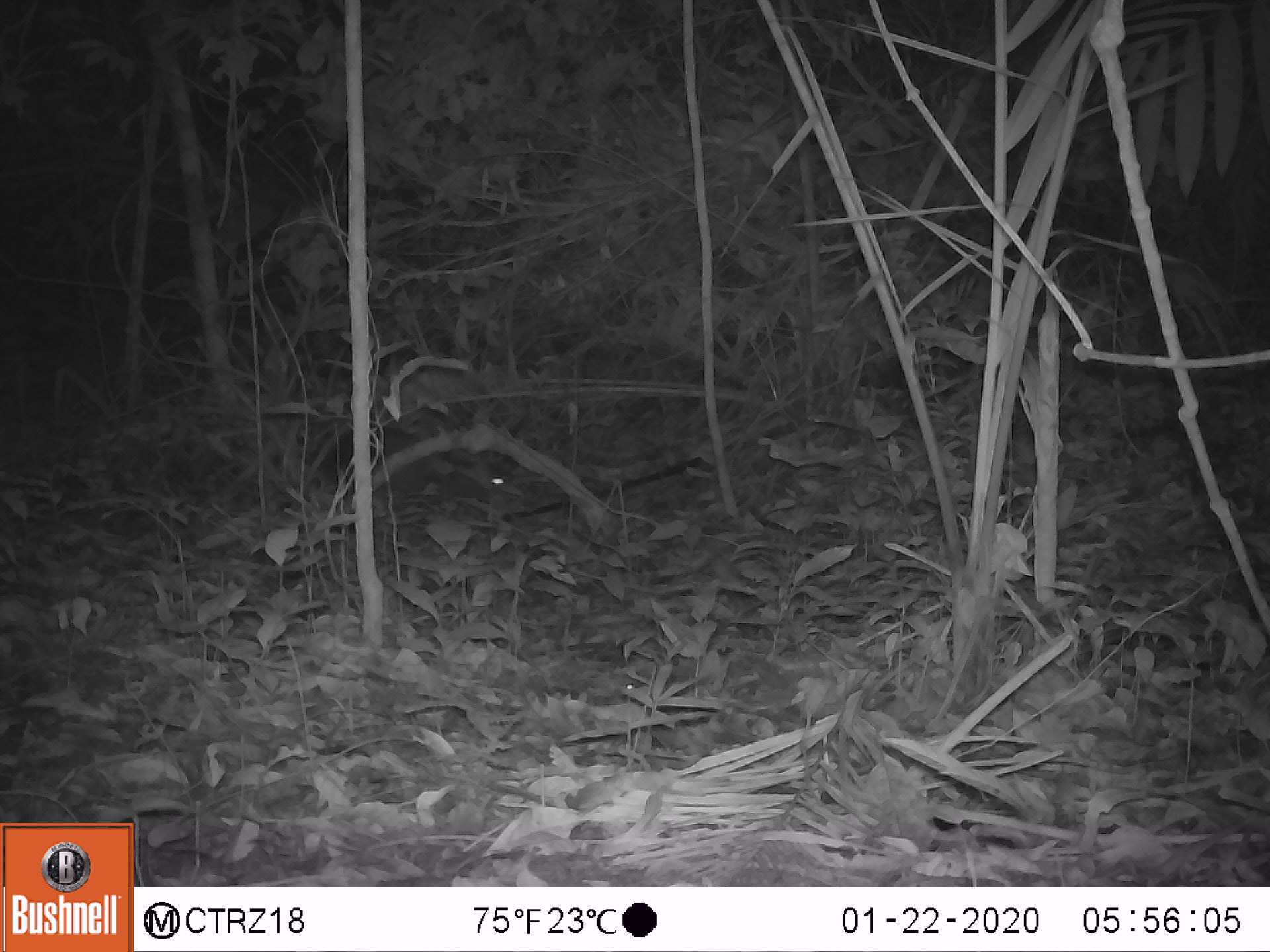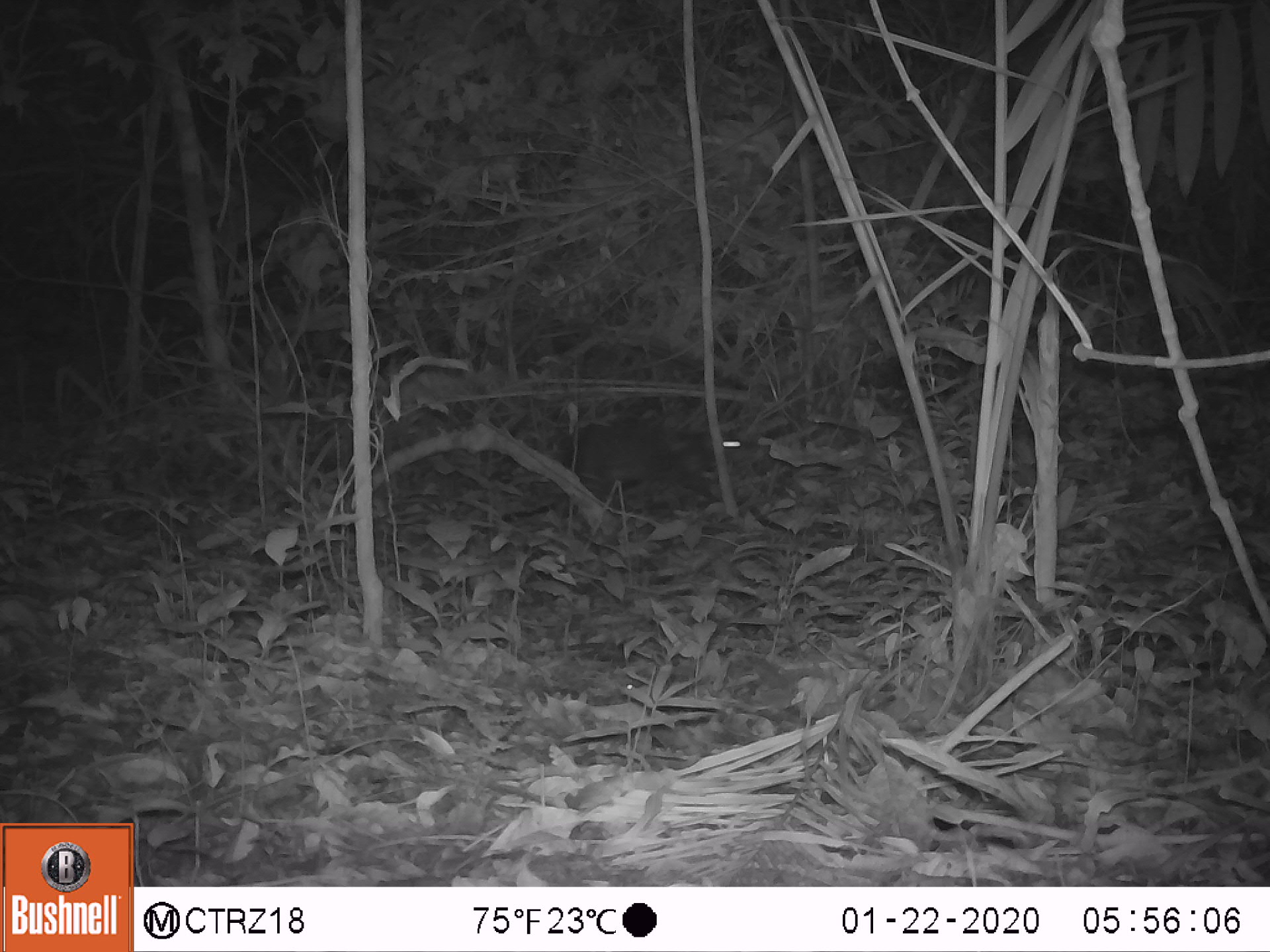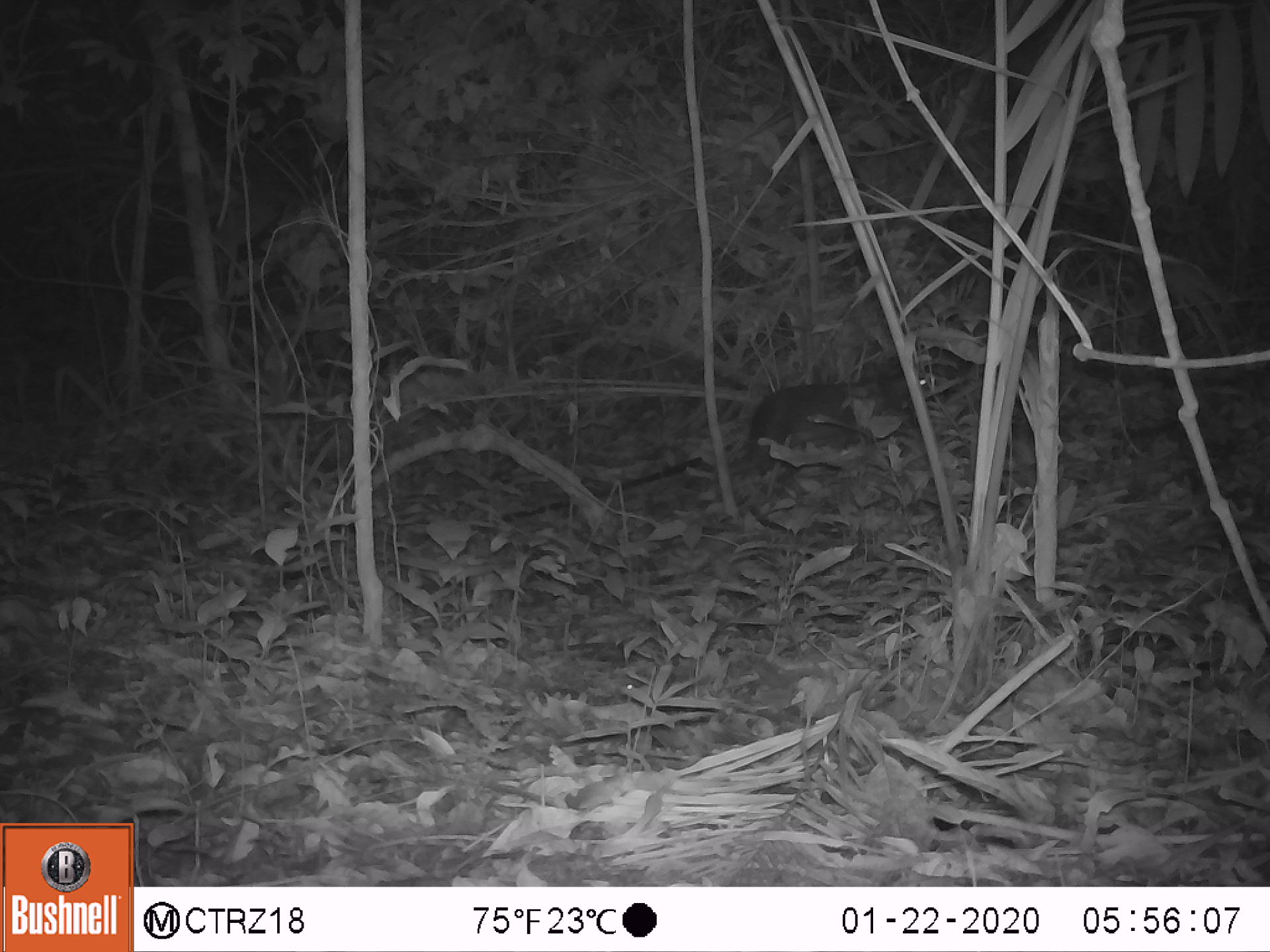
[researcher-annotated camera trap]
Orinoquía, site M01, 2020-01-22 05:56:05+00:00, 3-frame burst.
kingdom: Animalia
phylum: Chordata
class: Mammalia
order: Rodentia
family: Dasyproctidae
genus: Dasyprocta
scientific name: Dasyprocta fuliginosa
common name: black agouti